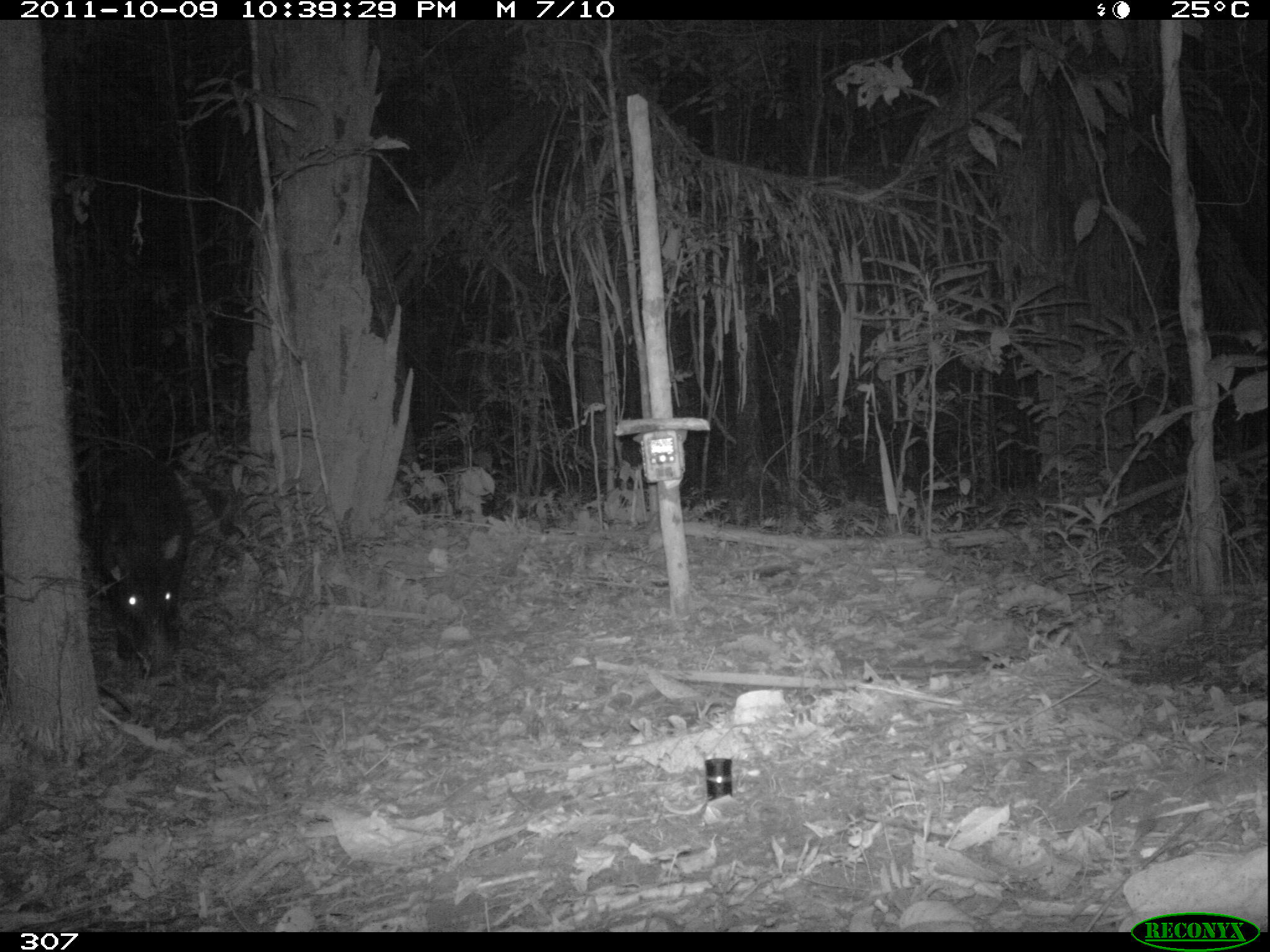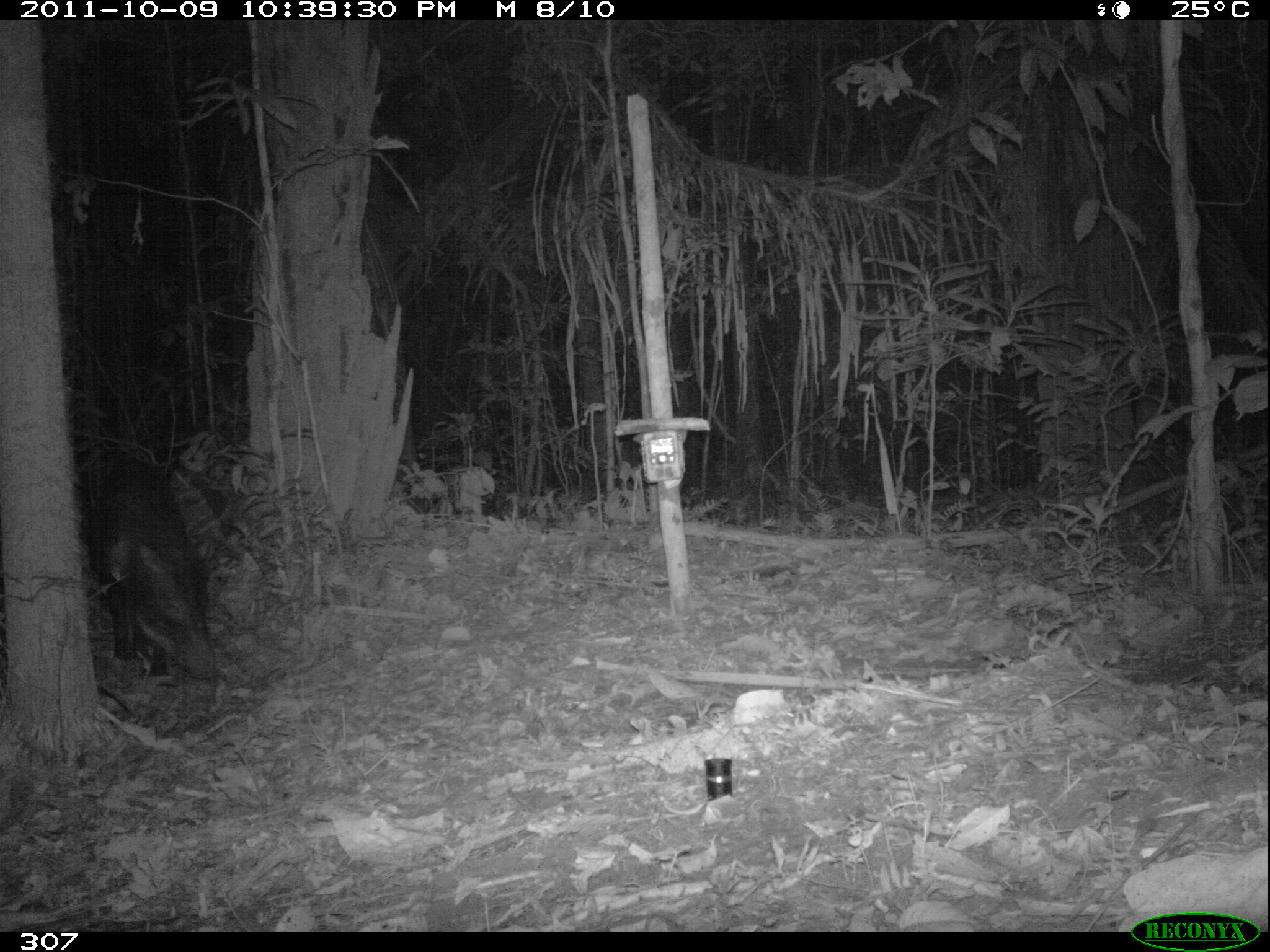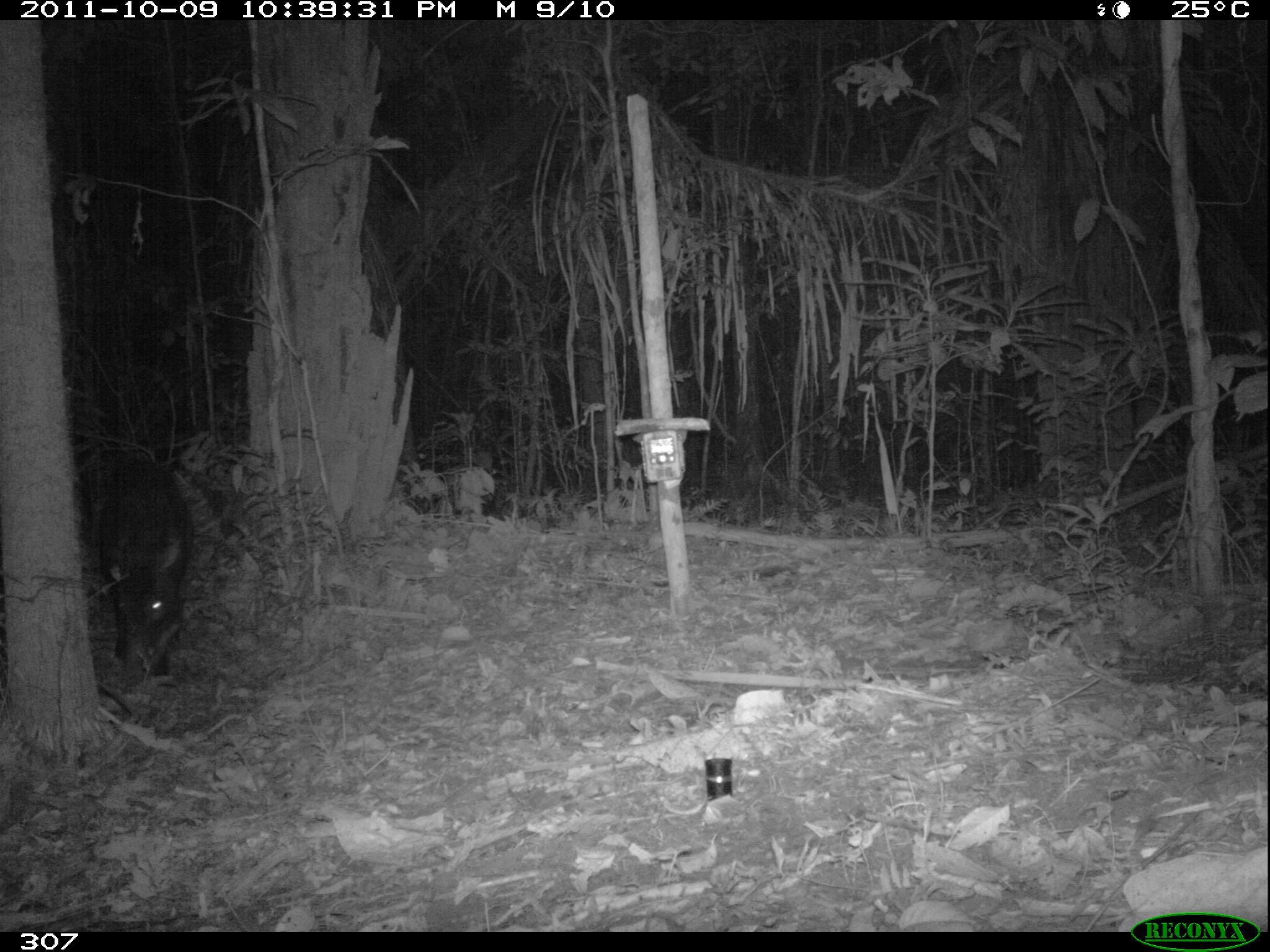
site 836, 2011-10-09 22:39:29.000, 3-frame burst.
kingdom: Animalia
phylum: Chordata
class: Mammalia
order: Artiodactyla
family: Tayassuidae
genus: Tayassu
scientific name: Tayassu pecari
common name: white-lipped peccary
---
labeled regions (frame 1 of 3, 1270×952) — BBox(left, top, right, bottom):
tayassu pecari: BBox(88, 450, 193, 662)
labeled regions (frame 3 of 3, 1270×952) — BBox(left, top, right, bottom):
tayassu pecari: BBox(82, 456, 196, 688)